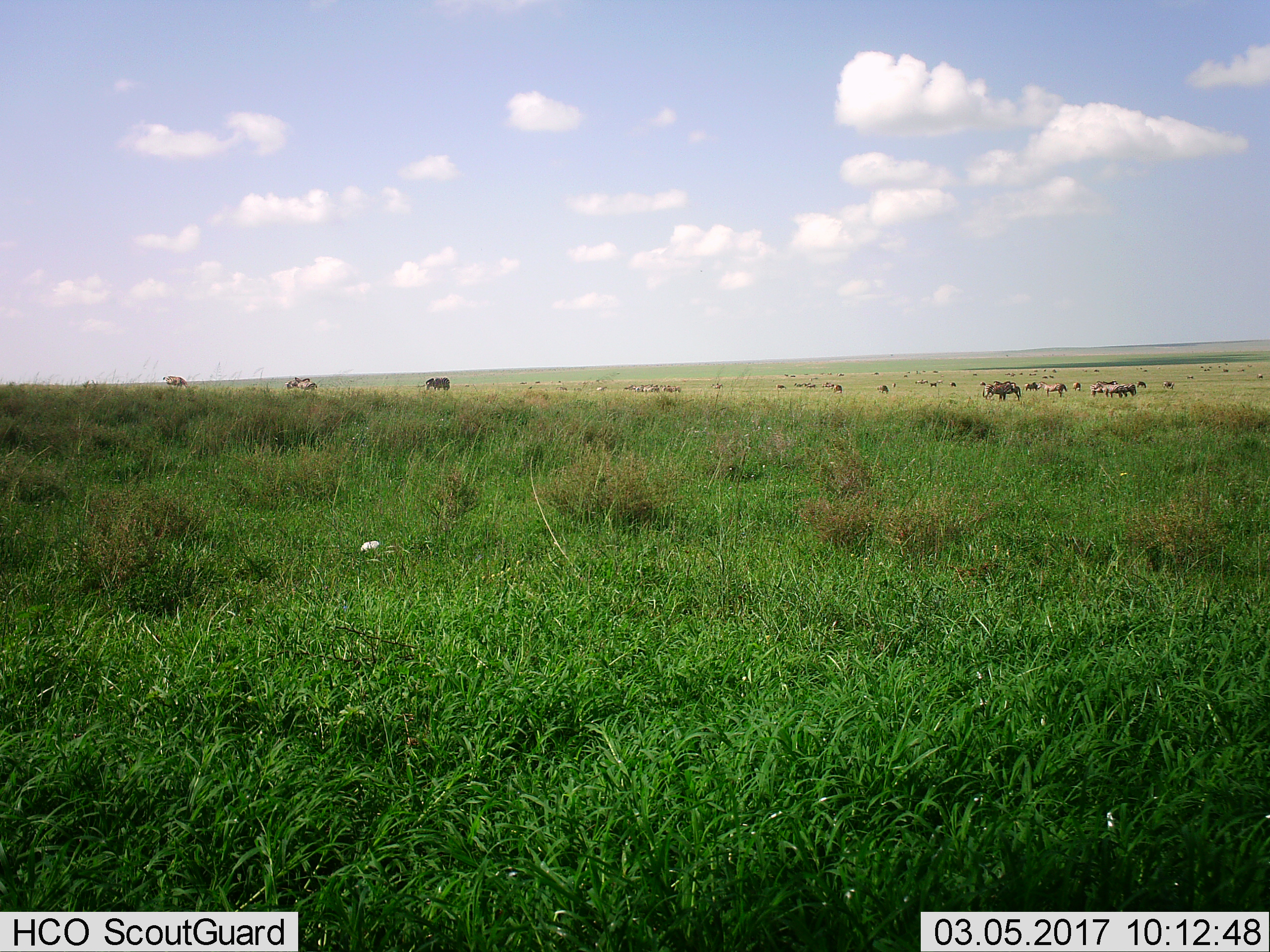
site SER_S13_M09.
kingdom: Animalia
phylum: Chordata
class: Mammalia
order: Perissodactyla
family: Equidae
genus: Equus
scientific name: Equus quagga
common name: plains zebra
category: zebraplains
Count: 11-50.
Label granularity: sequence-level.